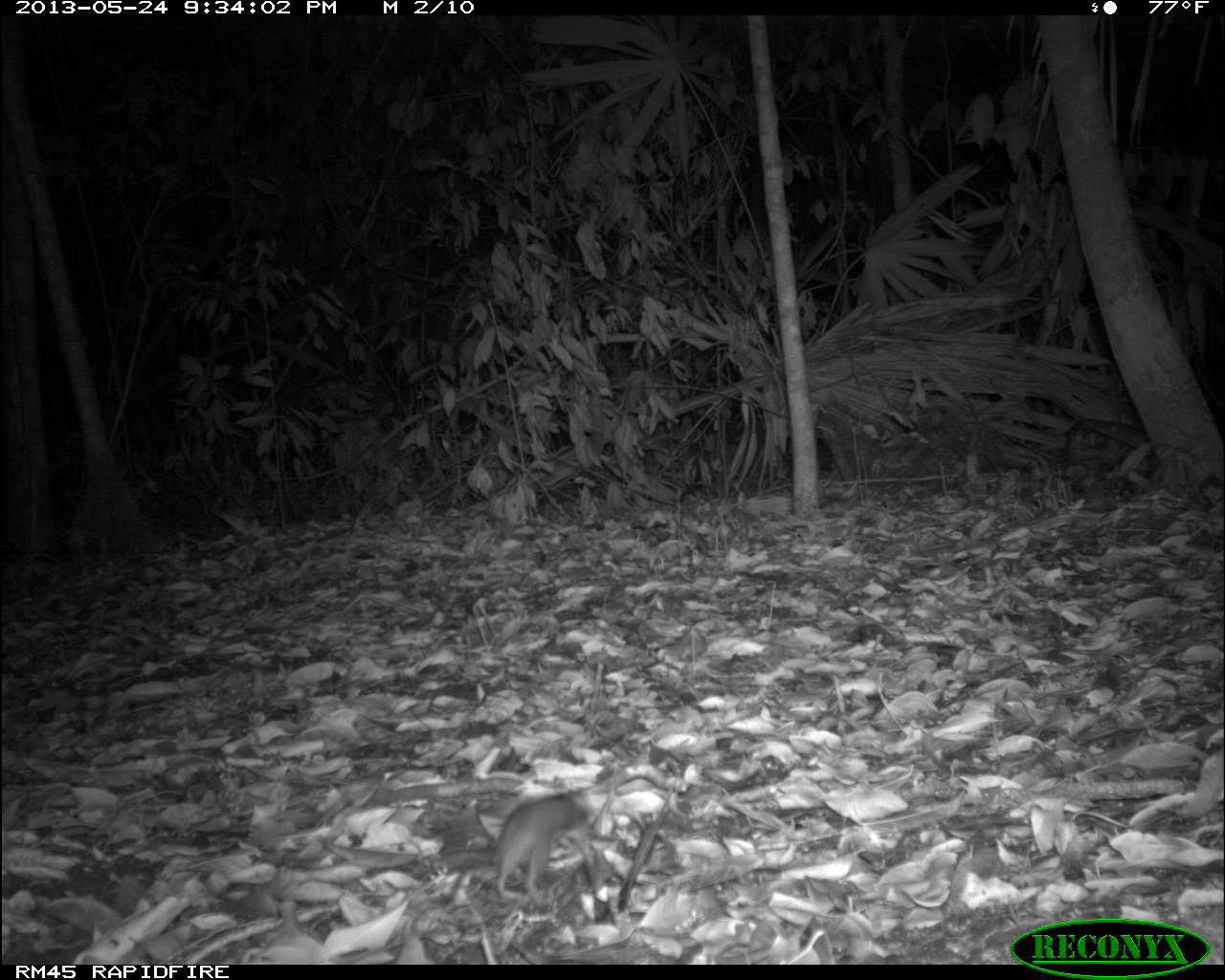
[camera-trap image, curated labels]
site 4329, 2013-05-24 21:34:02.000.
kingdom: Animalia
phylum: Chordata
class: Mammalia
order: Rodentia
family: Cricetidae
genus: Peromyscus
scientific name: Peromyscus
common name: deermice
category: peromyscus sp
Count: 1.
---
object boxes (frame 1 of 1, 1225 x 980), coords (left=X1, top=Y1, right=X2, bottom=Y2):
peromyscus sp: (left=490, top=790, right=605, bottom=912)